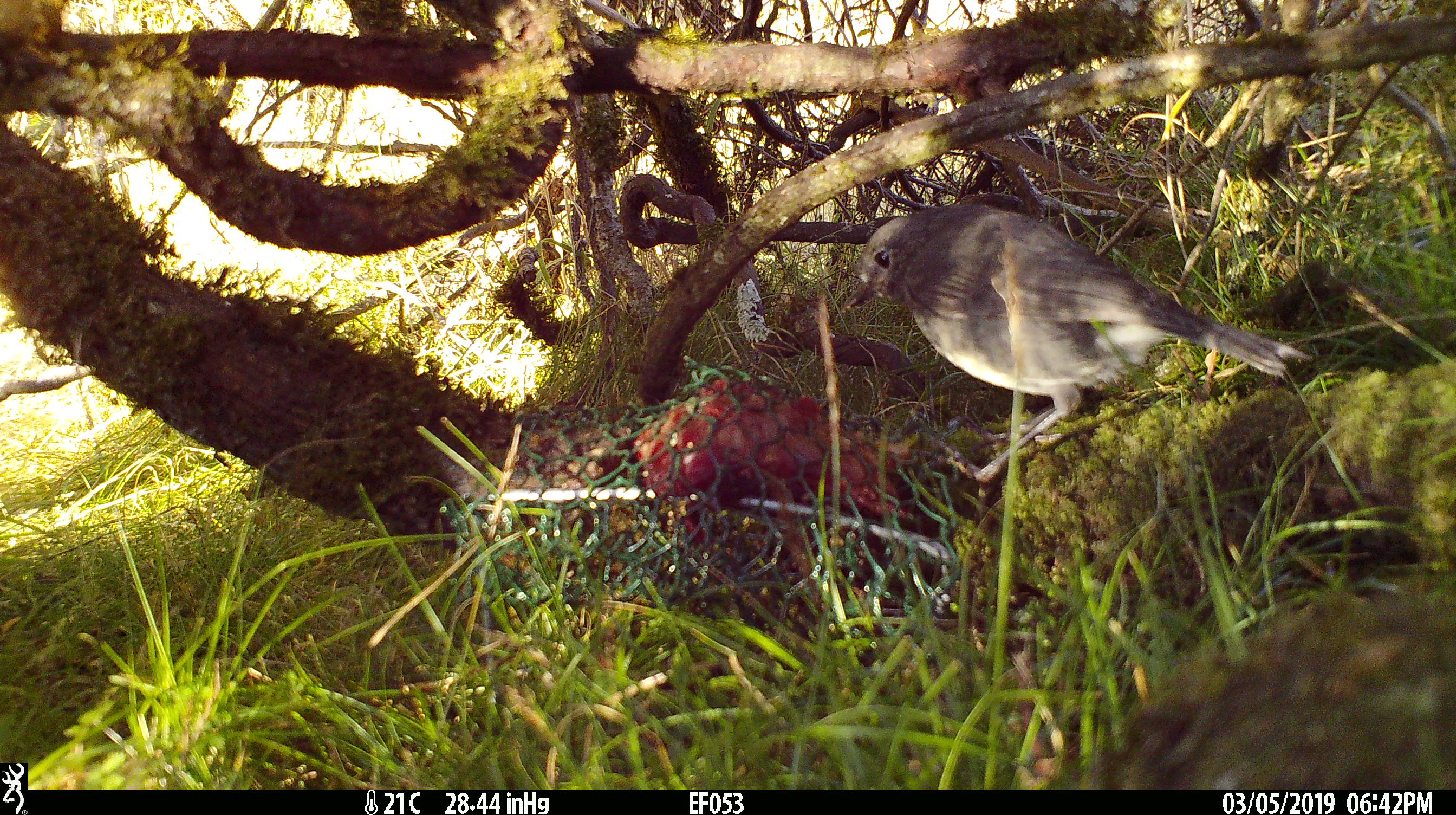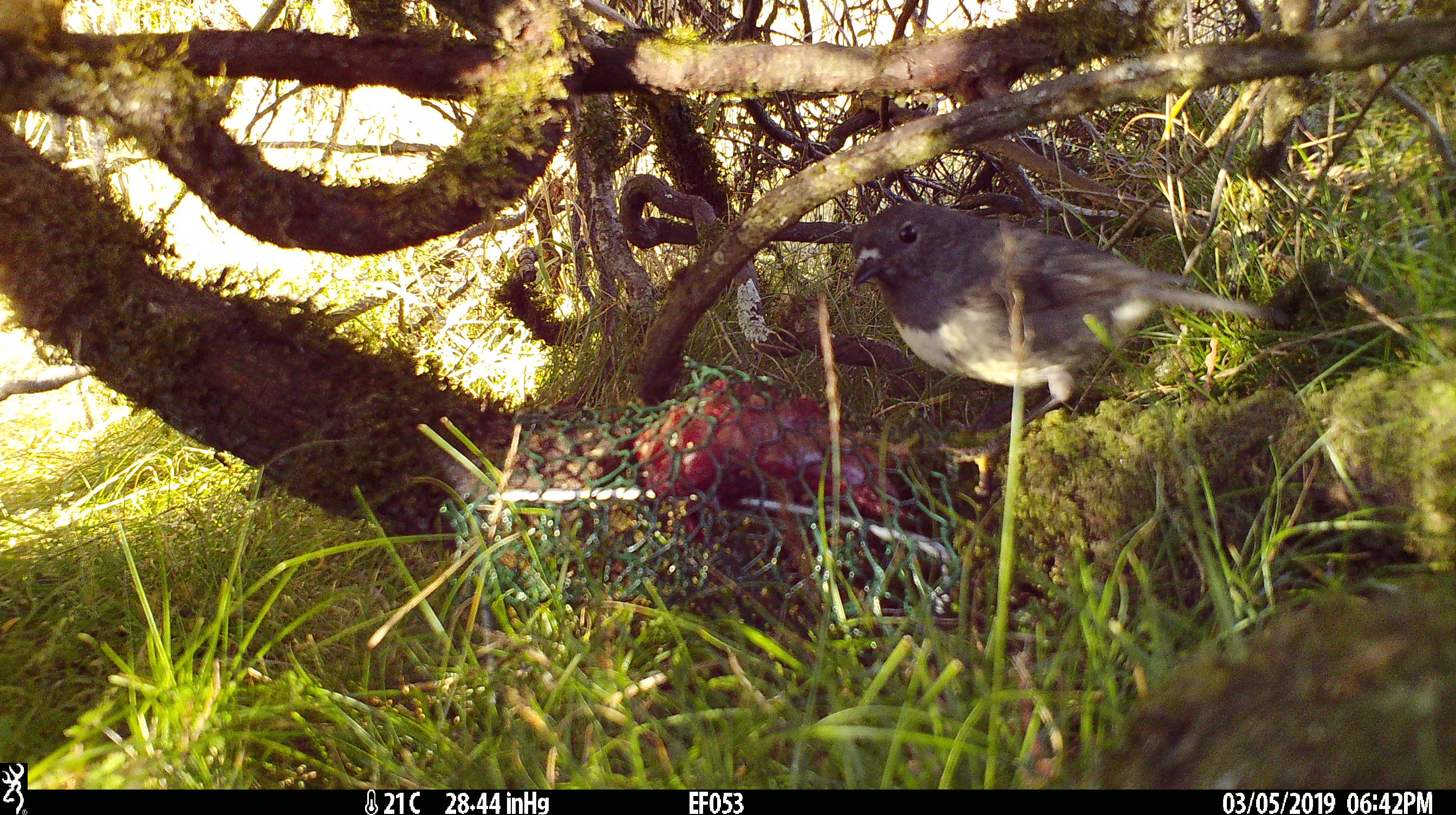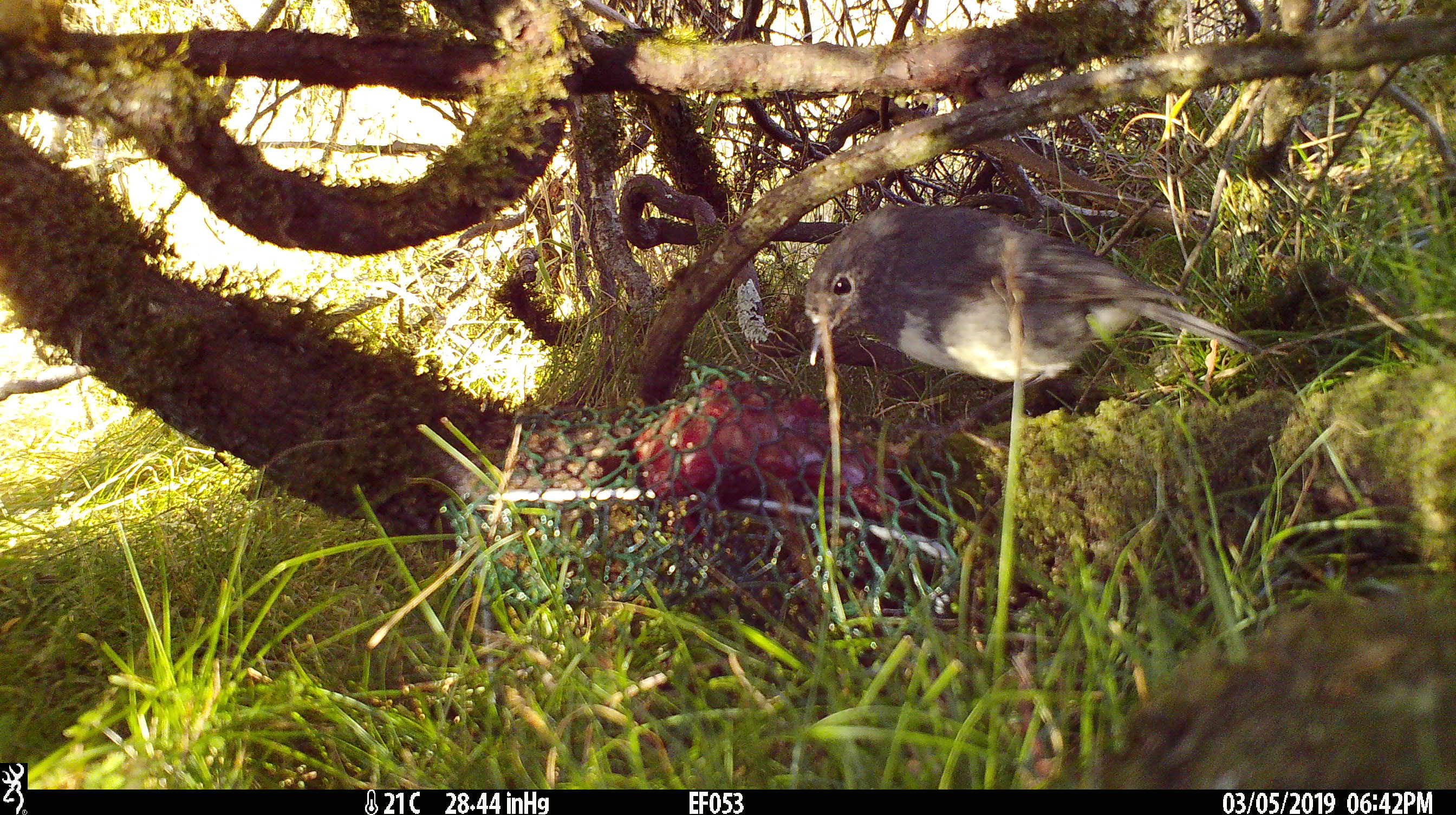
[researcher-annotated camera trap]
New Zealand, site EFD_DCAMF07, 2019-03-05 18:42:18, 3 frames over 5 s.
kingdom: Animalia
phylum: Chordata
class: Aves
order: Passeriformes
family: Petroicidae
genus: Petroica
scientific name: Petroica australis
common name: new zealand robin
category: robin